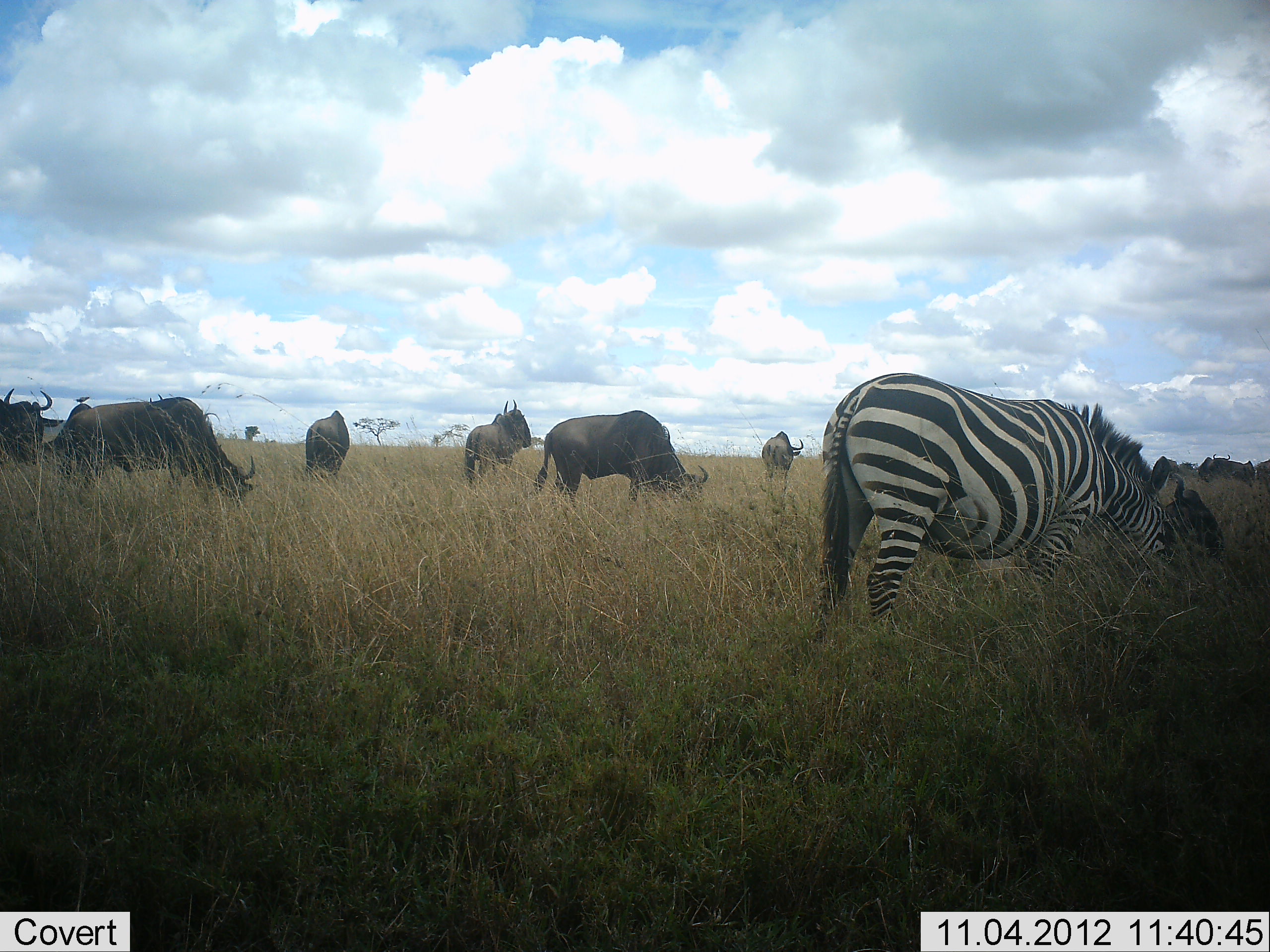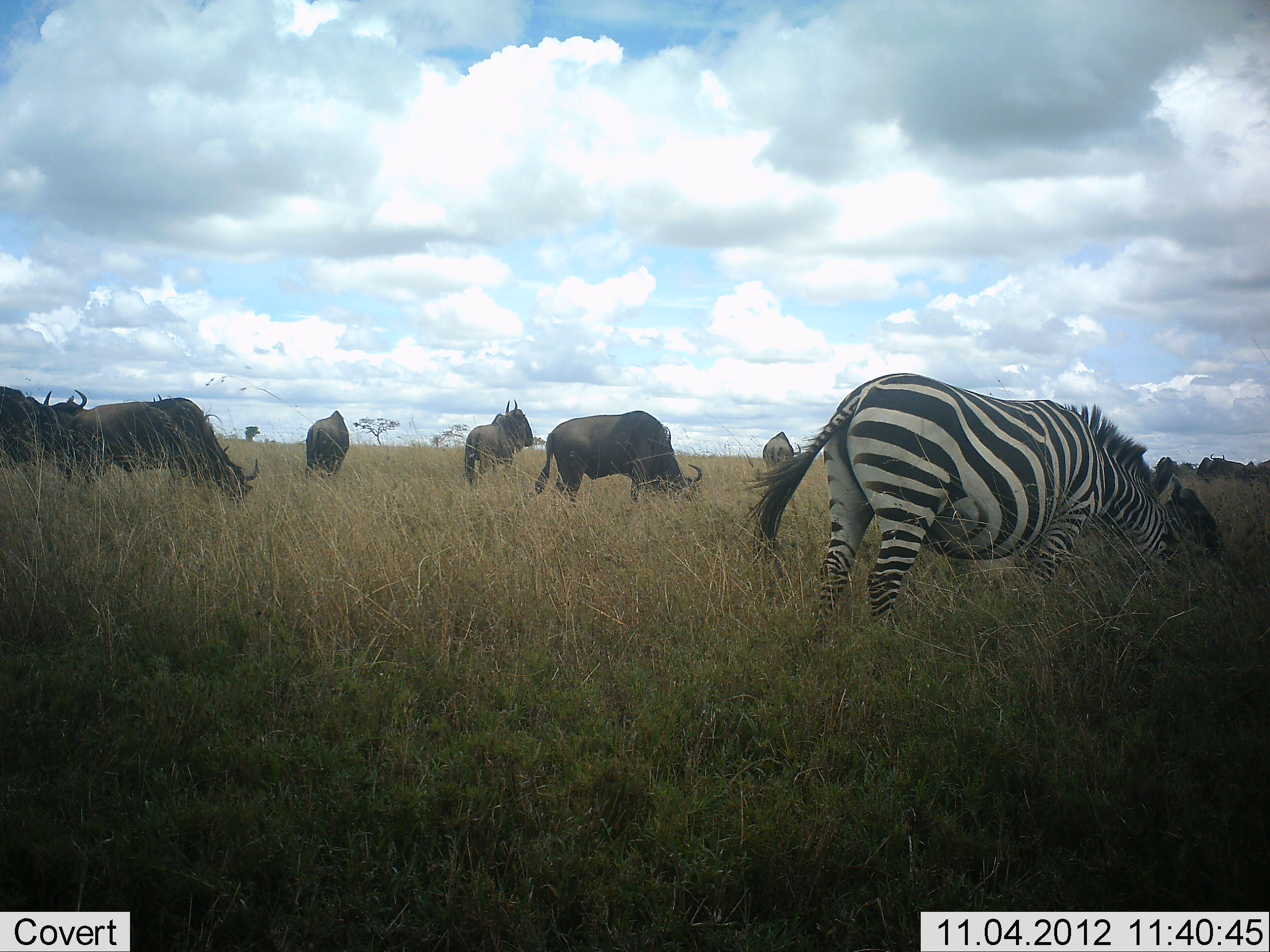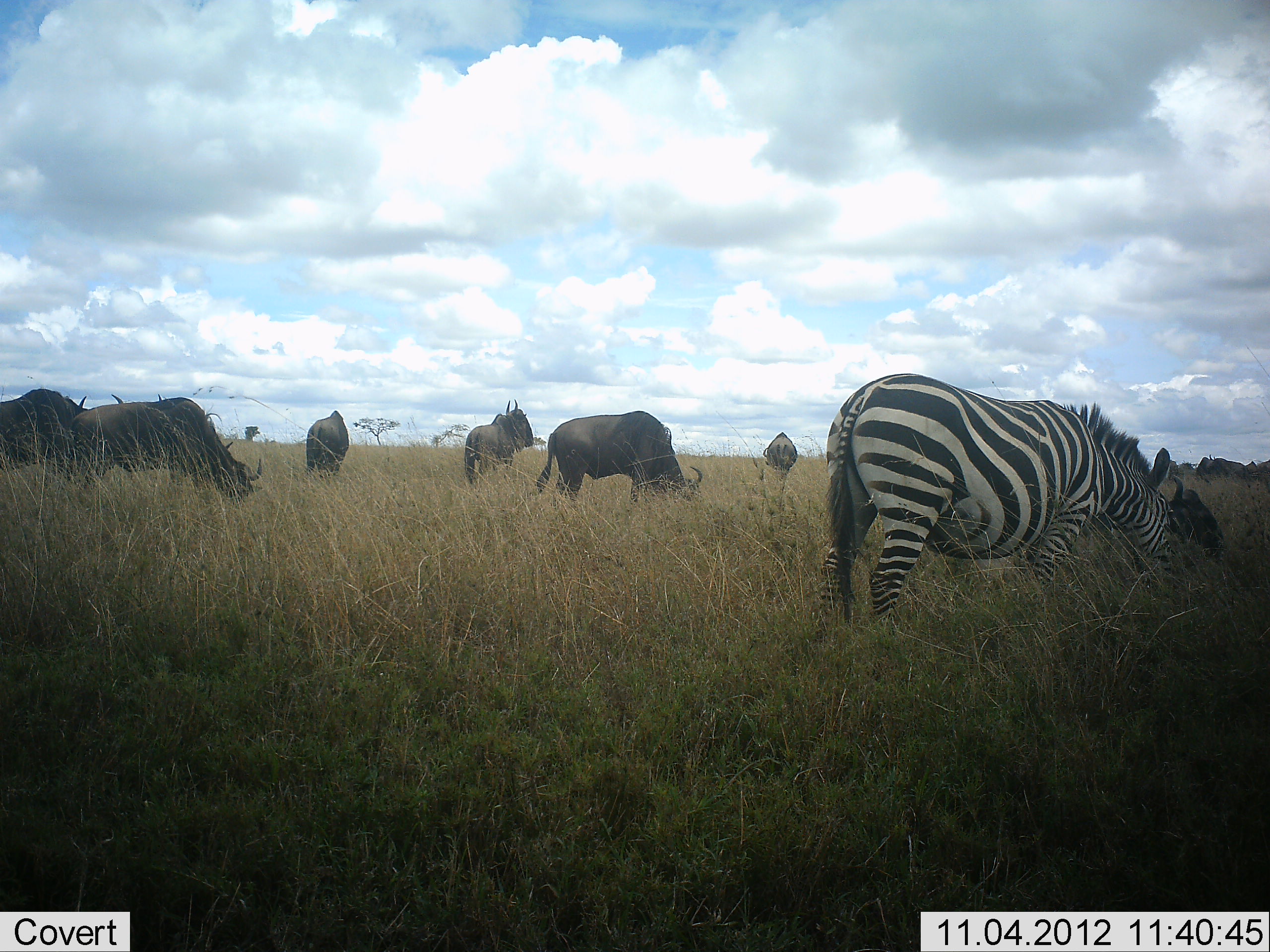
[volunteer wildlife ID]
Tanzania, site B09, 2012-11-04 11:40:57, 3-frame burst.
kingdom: Animalia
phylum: Chordata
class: Mammalia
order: Artiodactyla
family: Bovidae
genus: Connochaetes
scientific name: Connochaetes taurinus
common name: blue wildebeest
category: wildebeest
Wildebeest (blue wildebeest) (Connochaetes taurinus), count 6. Behavior (volunteer vote fractions): standing 73%, resting 0%, moving 18%, interacting 0%. Young present (vote fraction): 0%. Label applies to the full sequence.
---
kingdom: Animalia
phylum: Chordata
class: Mammalia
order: Perissodactyla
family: Equidae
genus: Equus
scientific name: Equus quagga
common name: plains zebra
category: zebra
Zebra (plains zebra) (Equus quagga), count 1. Behavior (volunteer vote fractions): standing 10%, resting 10%, moving 0%, interacting 0%. Young present (vote fraction): 10%. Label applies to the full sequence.